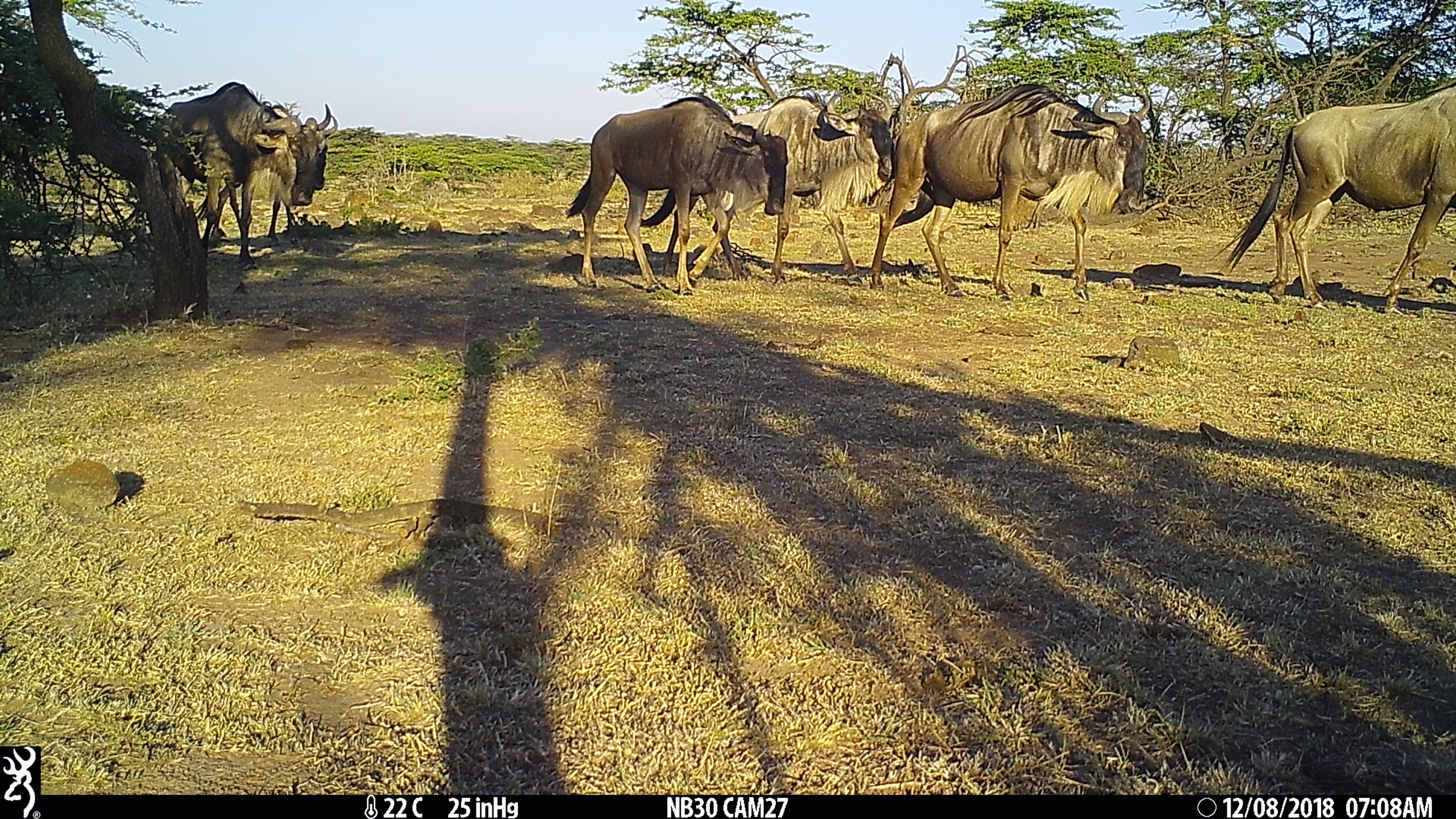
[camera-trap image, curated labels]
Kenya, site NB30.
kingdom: Animalia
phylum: Chordata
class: Mammalia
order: Artiodactyla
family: Bovidae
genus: Connochaetes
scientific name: Connochaetes taurinus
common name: blue wildebeest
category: wildebeest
Wildebeest (blue wildebeest) (Connochaetes taurinus).